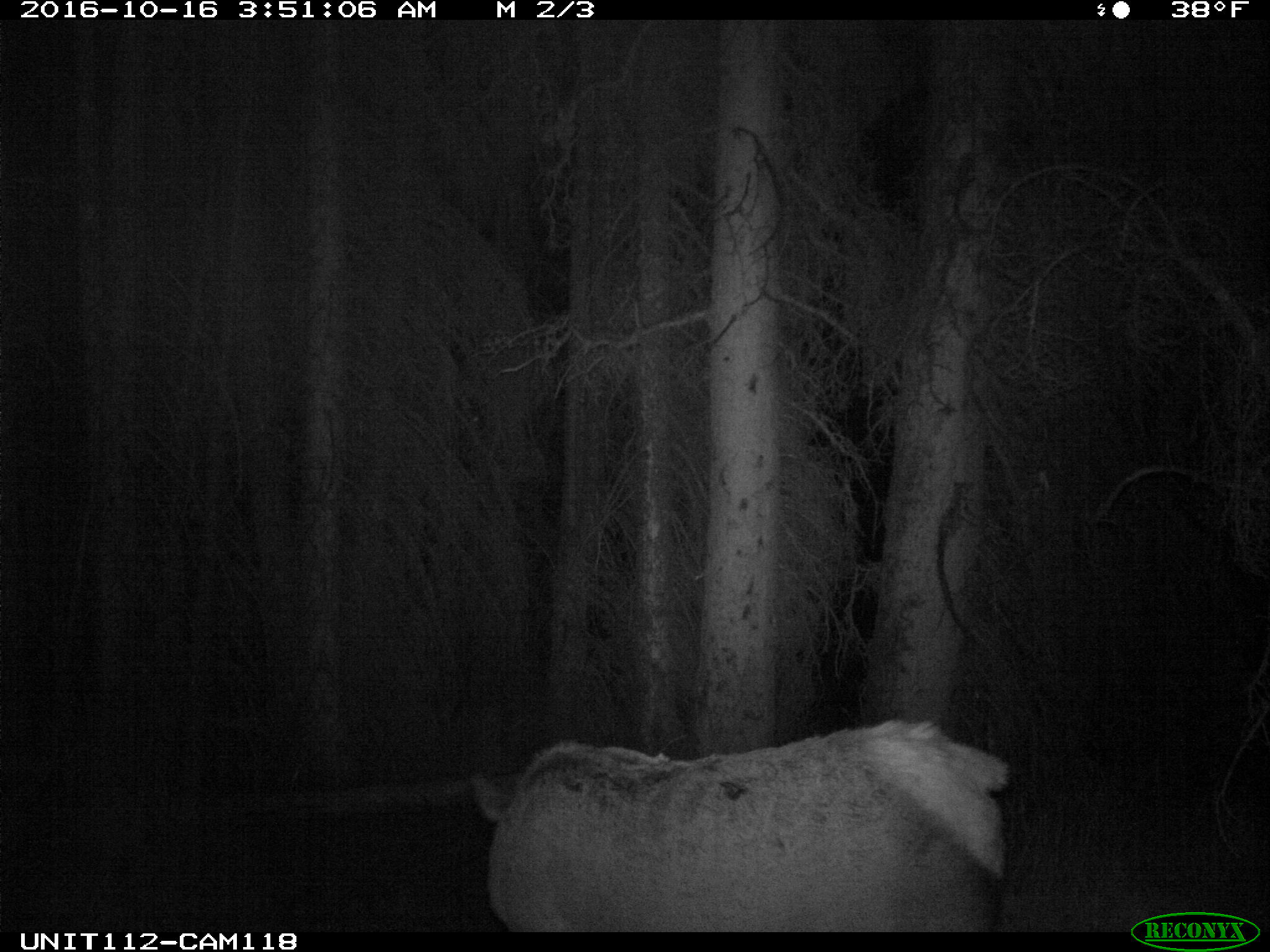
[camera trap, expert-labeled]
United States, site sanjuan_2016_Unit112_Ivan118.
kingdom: Animalia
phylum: Chordata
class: Mammalia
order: Artiodactyla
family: Cervidae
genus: Cervus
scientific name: Cervus elaphus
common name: red deer